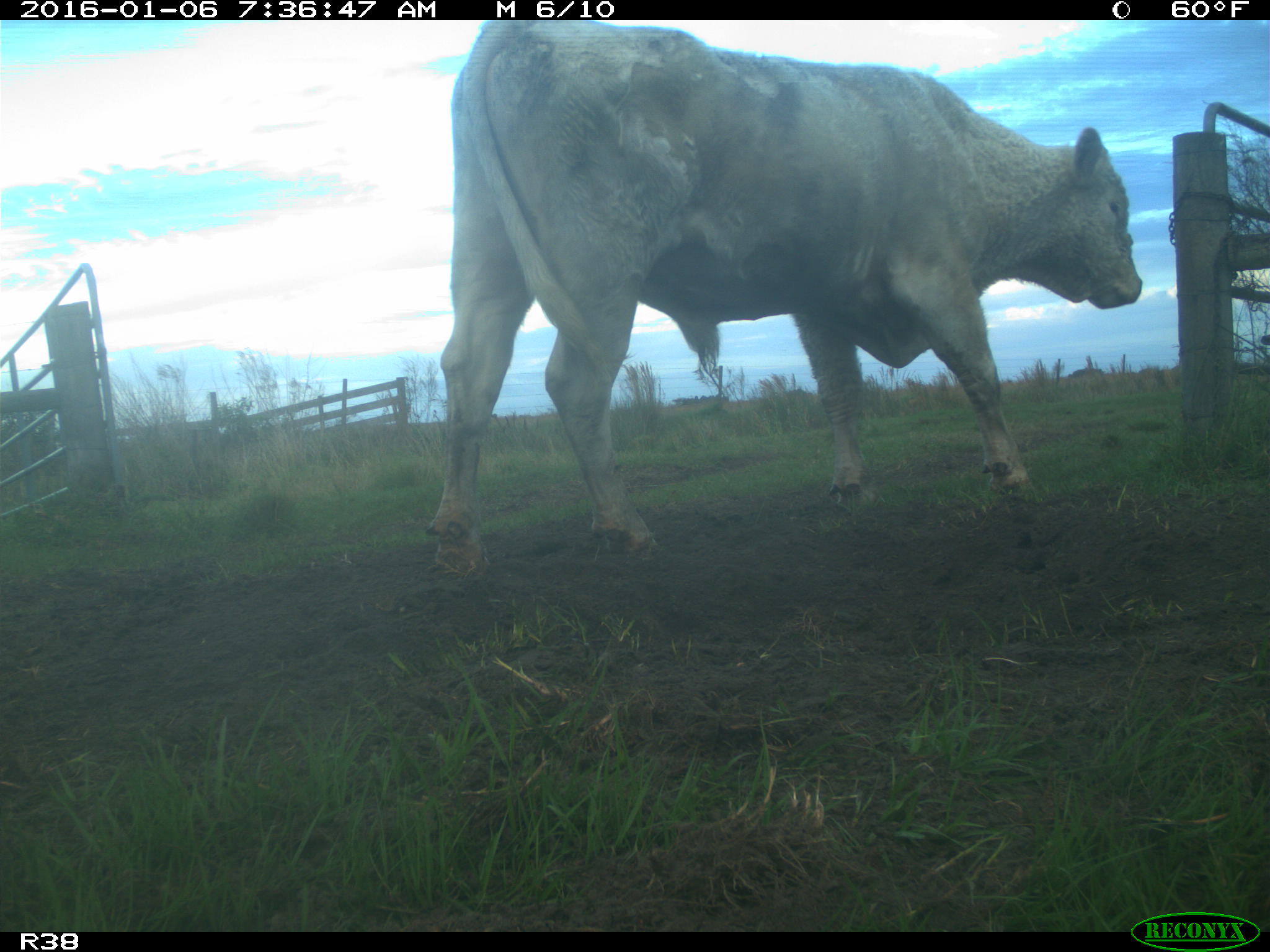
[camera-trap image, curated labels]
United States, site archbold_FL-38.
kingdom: Animalia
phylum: Chordata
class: Mammalia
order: Artiodactyla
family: Bovidae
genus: Bos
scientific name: Bos taurus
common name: domestic cow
Bos taurus (domestic cow).